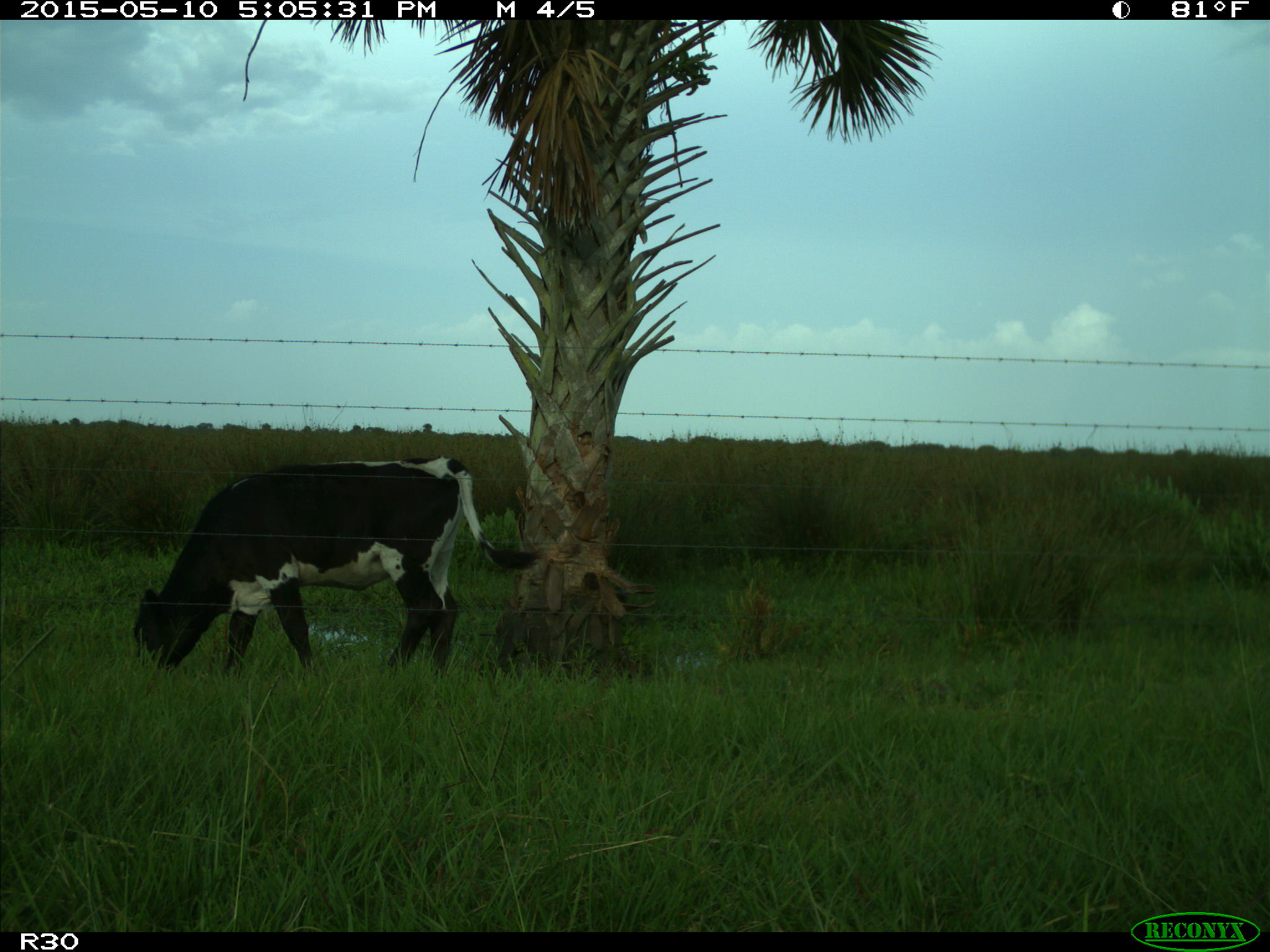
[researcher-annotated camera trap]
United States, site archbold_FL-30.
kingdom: Animalia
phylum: Chordata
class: Mammalia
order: Artiodactyla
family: Bovidae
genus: Bos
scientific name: Bos taurus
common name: domestic cow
Bos taurus (domestic cow).